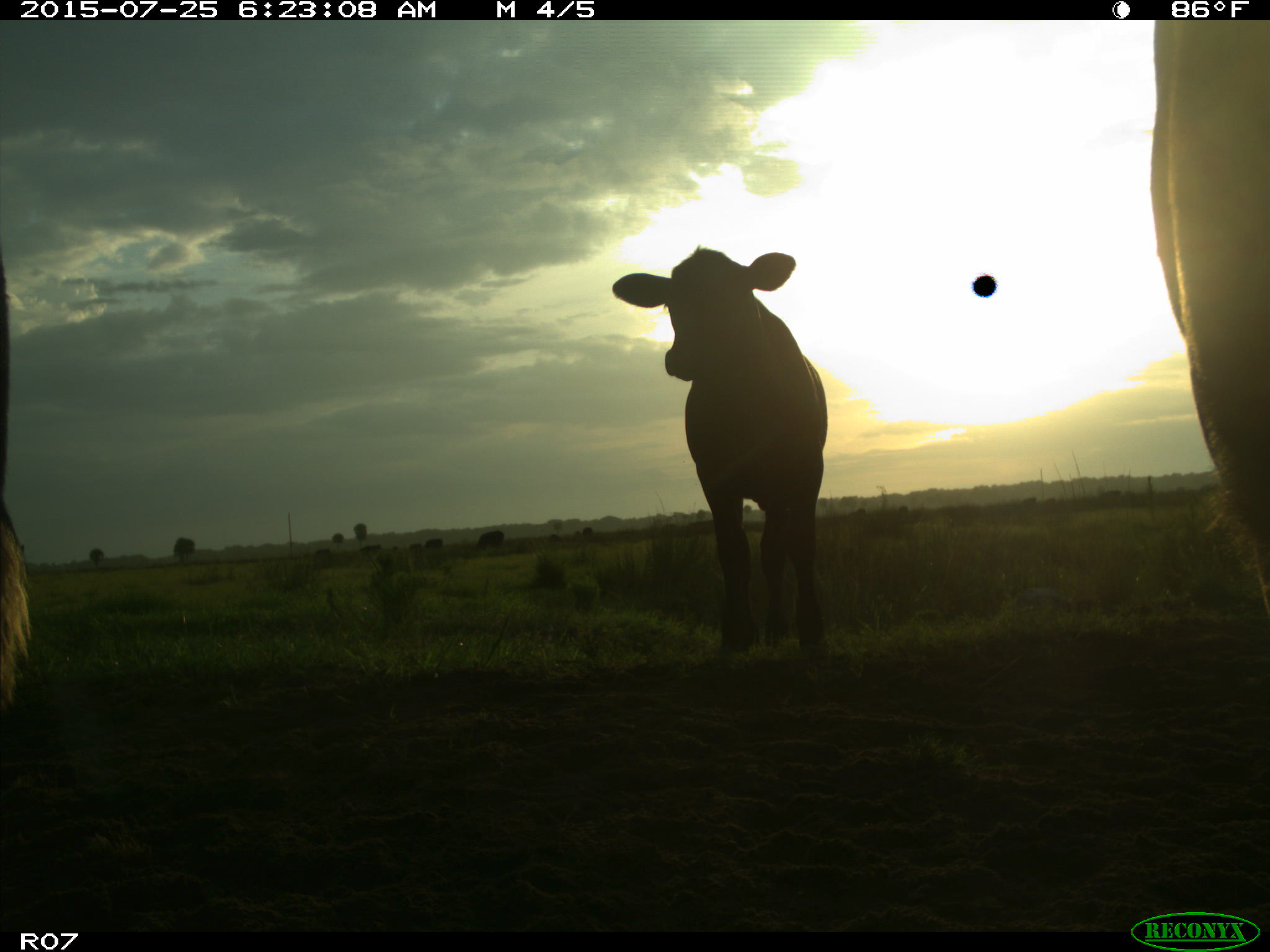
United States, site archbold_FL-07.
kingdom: Animalia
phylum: Chordata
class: Mammalia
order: Artiodactyla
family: Bovidae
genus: Bos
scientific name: Bos taurus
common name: domestic cow